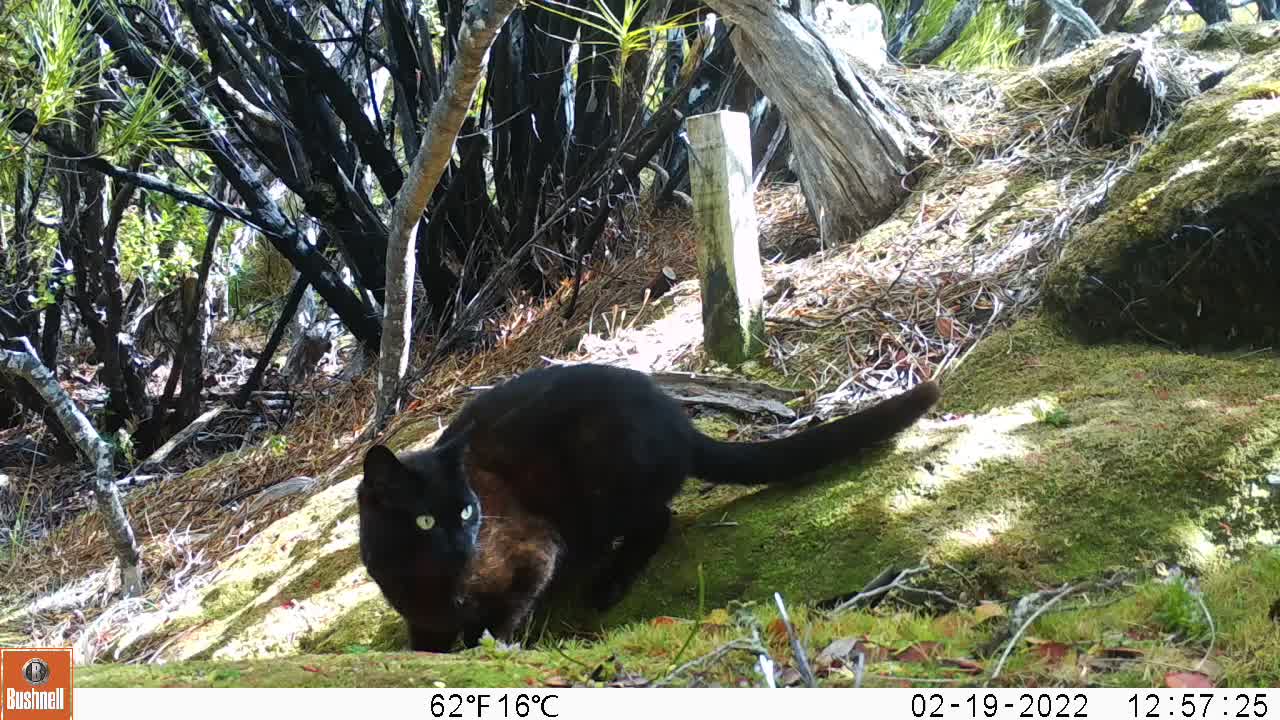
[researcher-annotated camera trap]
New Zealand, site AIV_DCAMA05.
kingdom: Animalia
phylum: Chordata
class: Mammalia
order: Carnivora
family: Felidae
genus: Felis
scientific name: Felis catus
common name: domestic cat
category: cat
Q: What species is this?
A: Cat (domestic cat) (Felis catus).